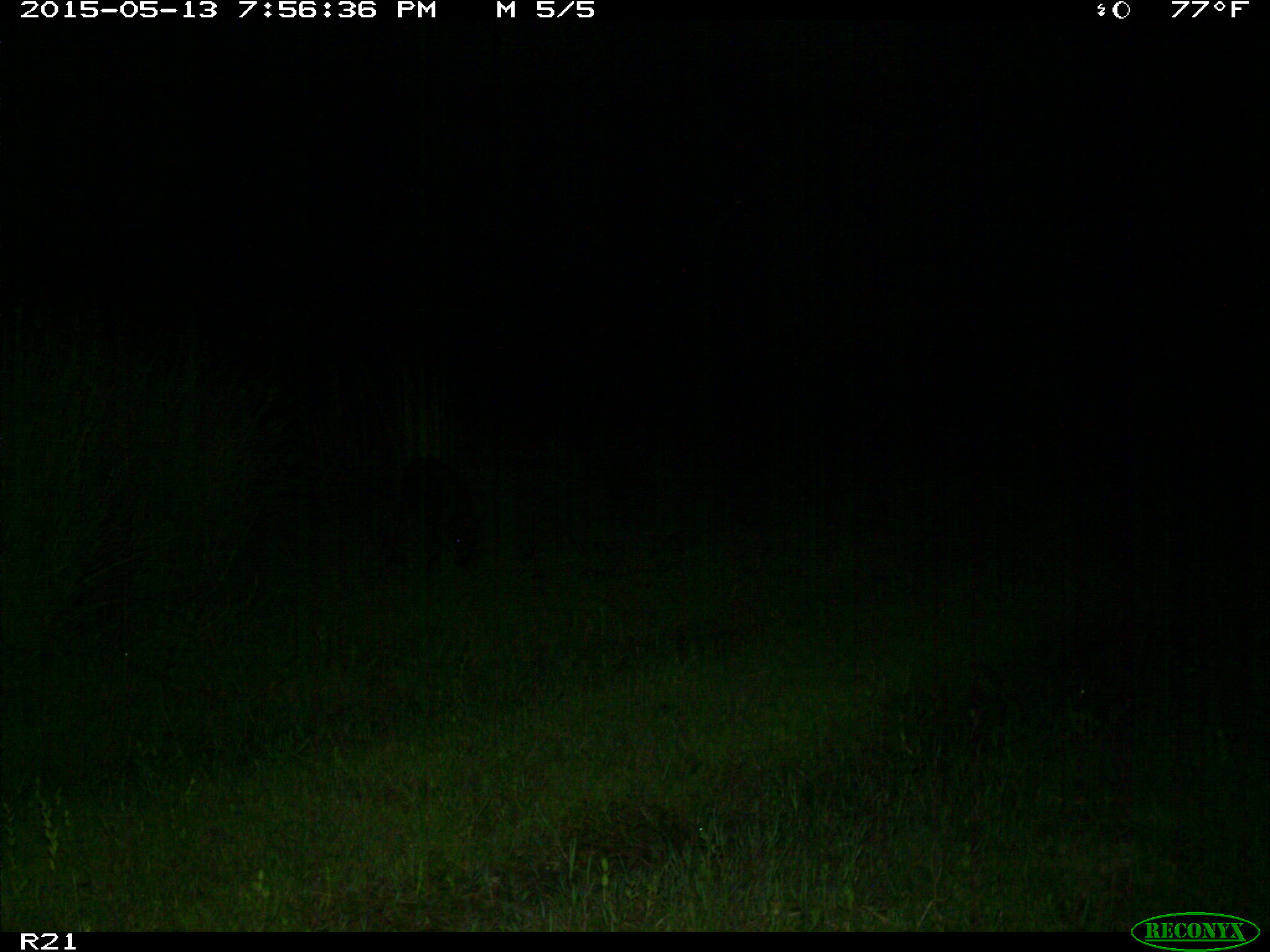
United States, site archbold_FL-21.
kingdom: Animalia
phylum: Chordata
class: Mammalia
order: Artiodactyla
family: Suidae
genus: Sus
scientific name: Sus scrofa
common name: wild boar